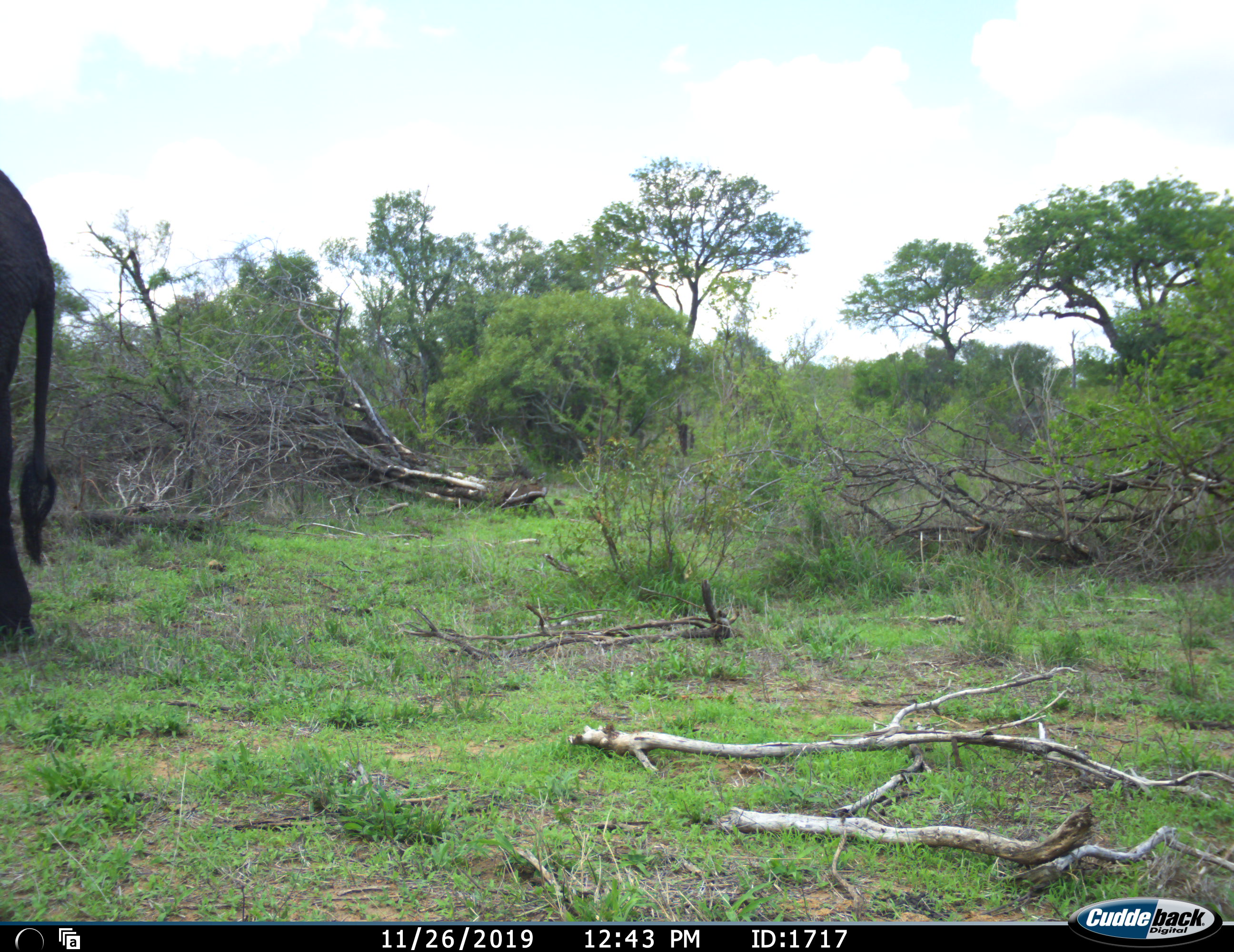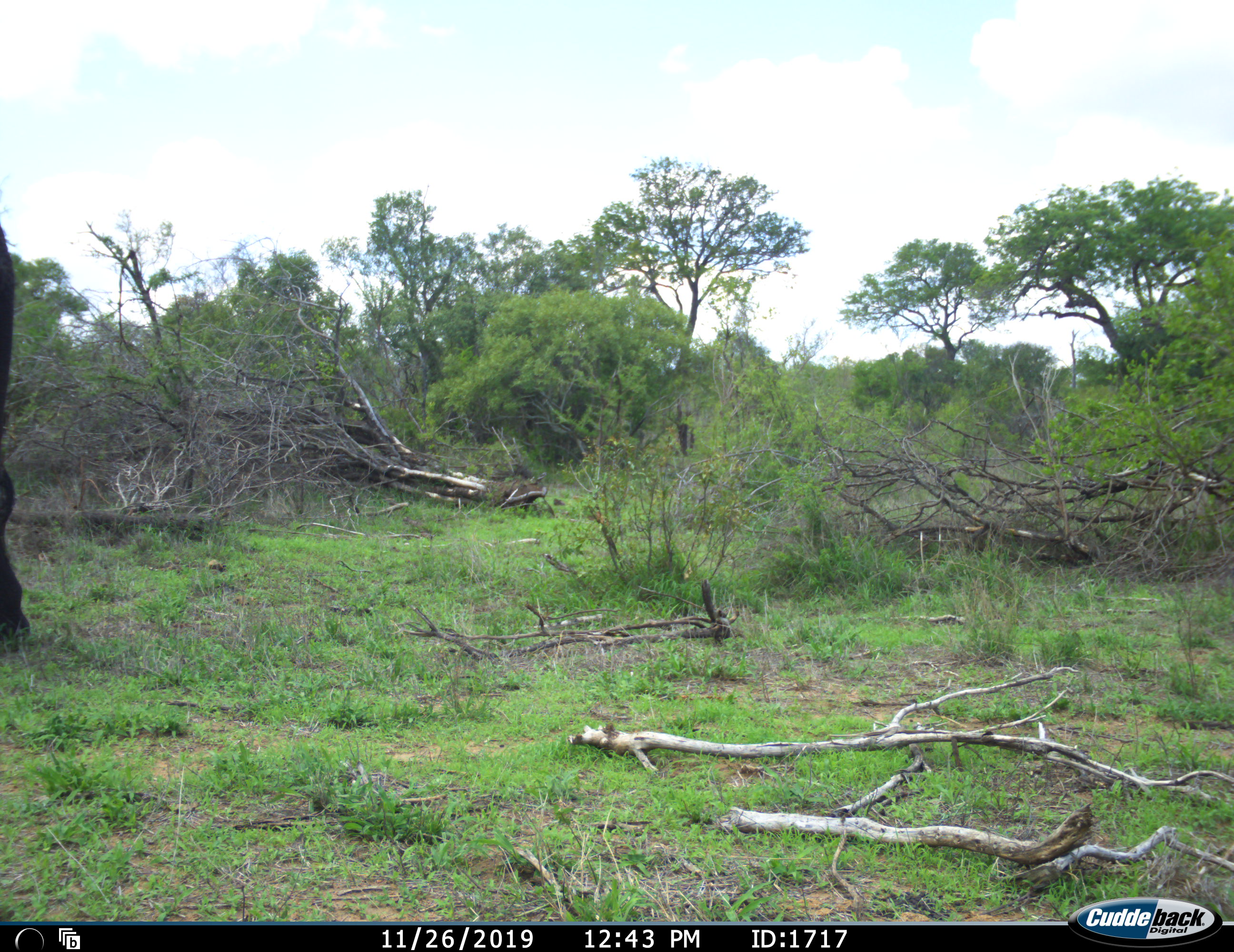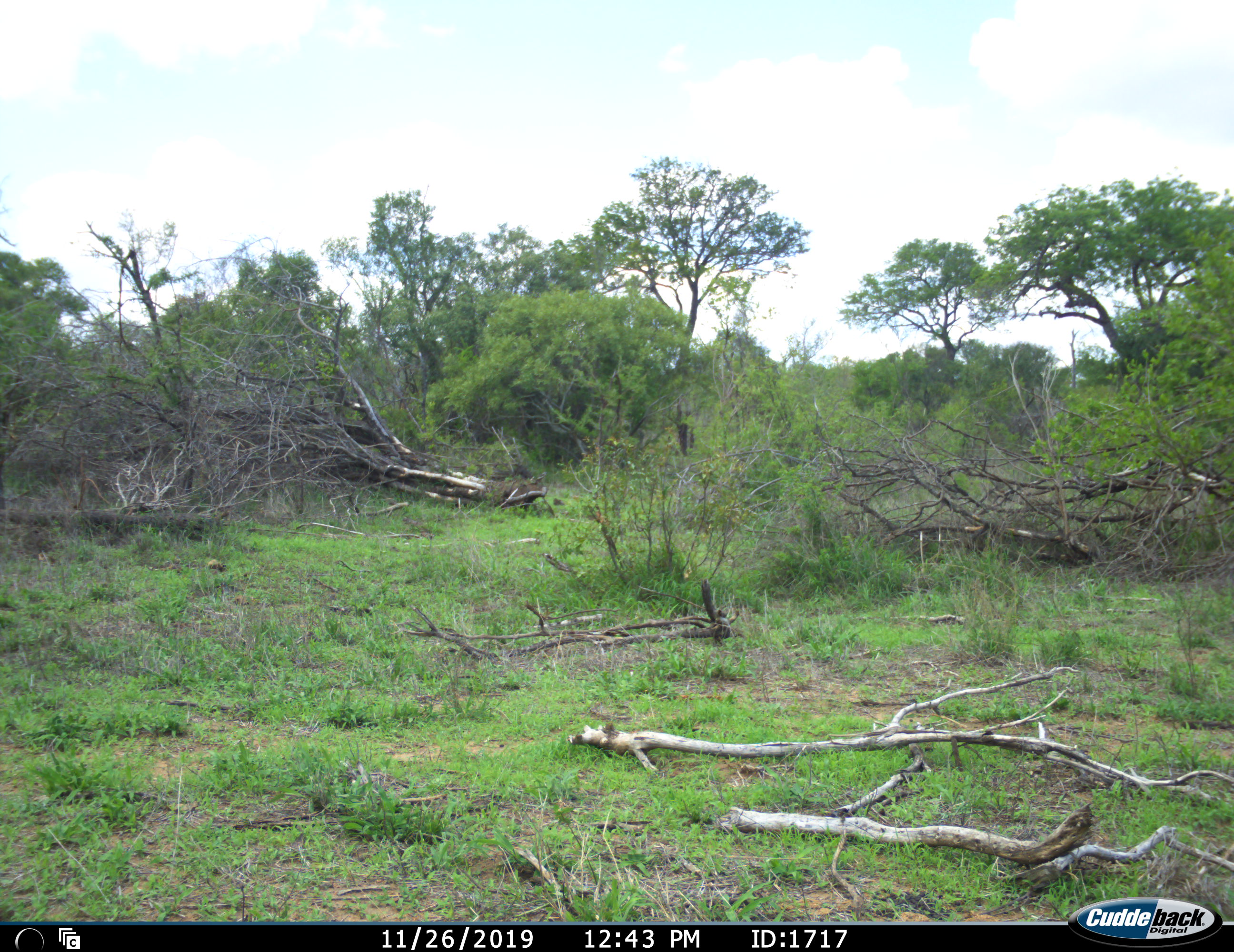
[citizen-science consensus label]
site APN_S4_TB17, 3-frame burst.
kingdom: Animalia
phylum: Chordata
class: Mammalia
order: Proboscidea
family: Elephantidae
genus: Loxodonta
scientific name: Loxodonta africana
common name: african bush elephant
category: elephant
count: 1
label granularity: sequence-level